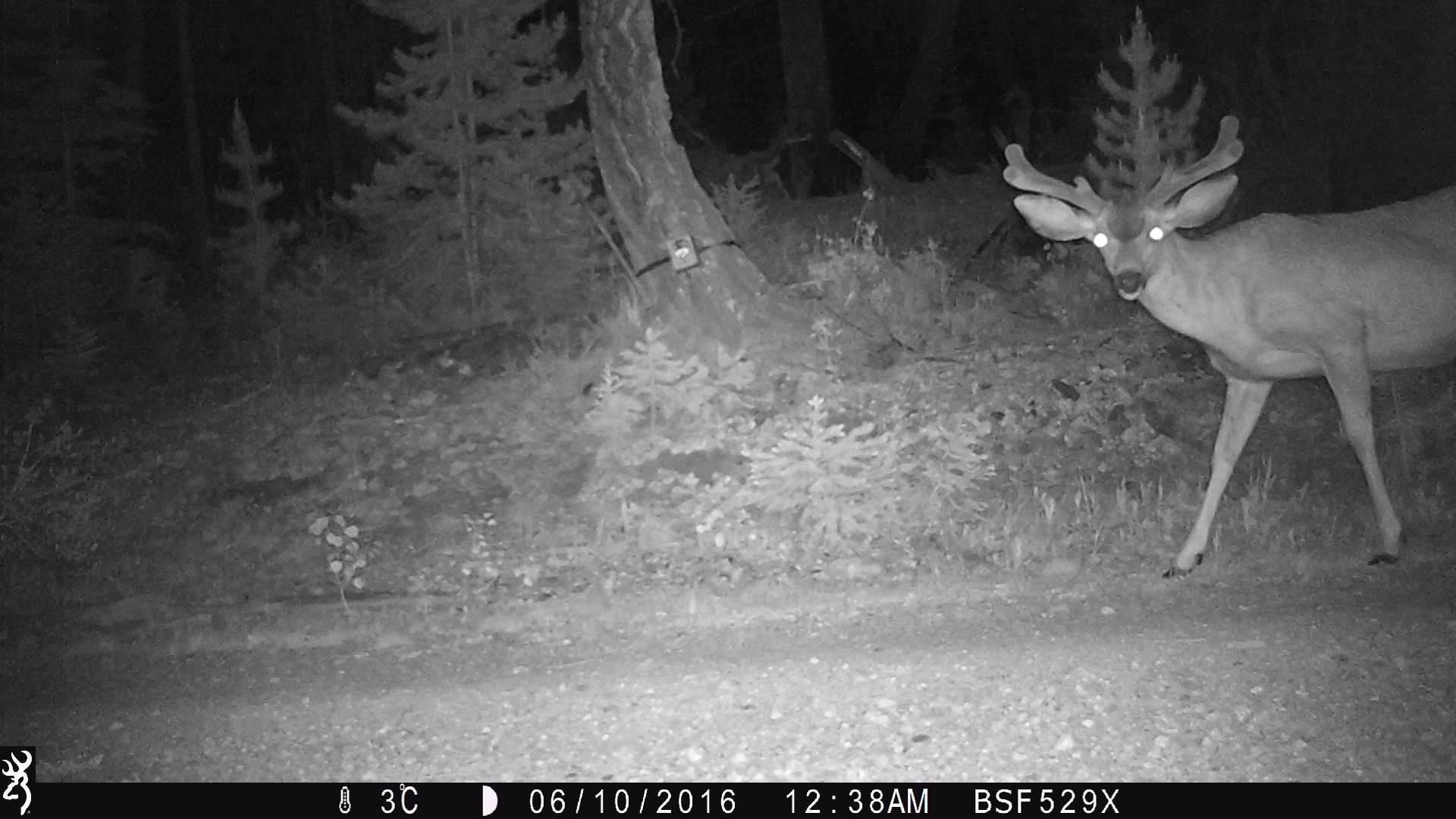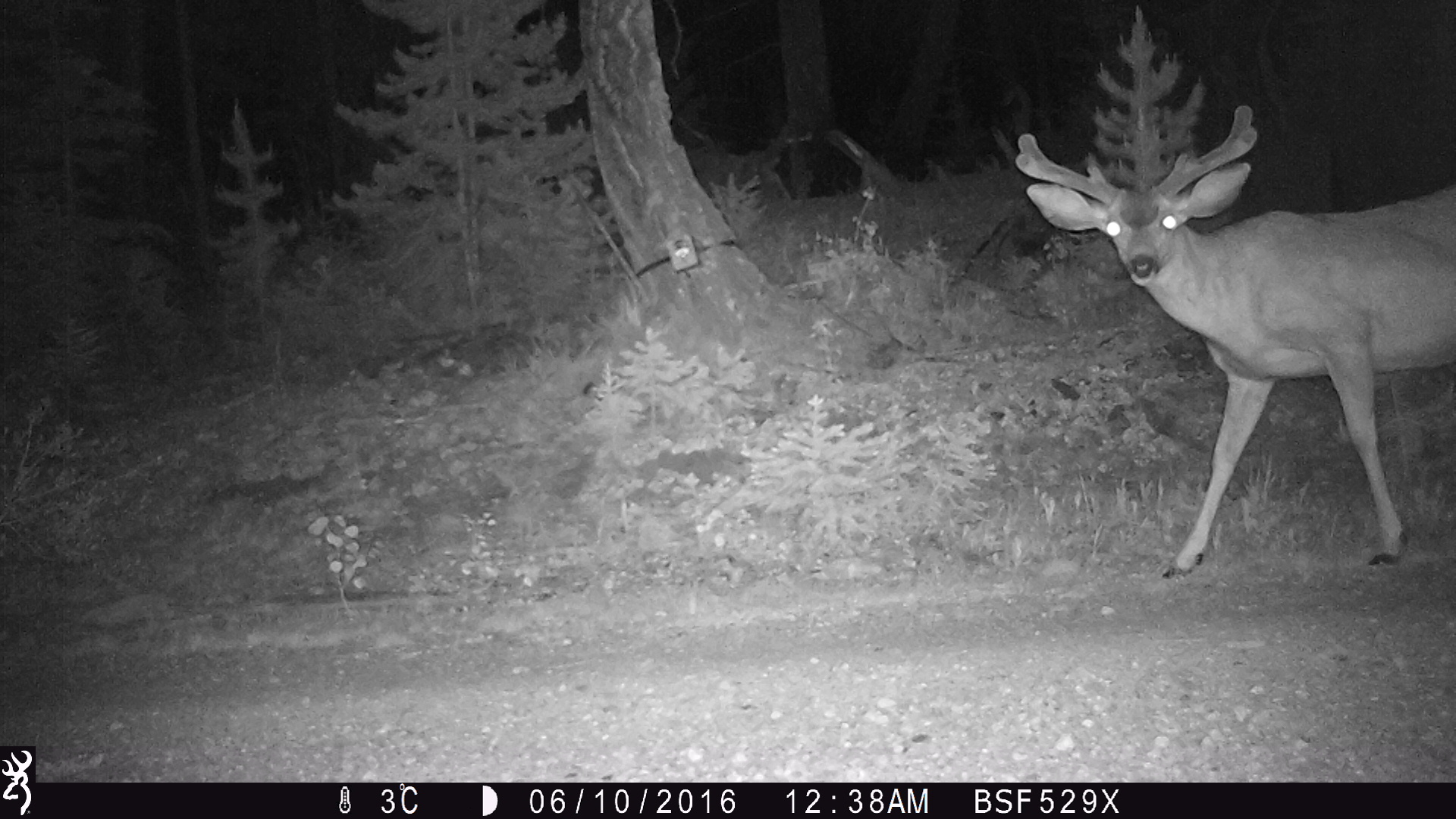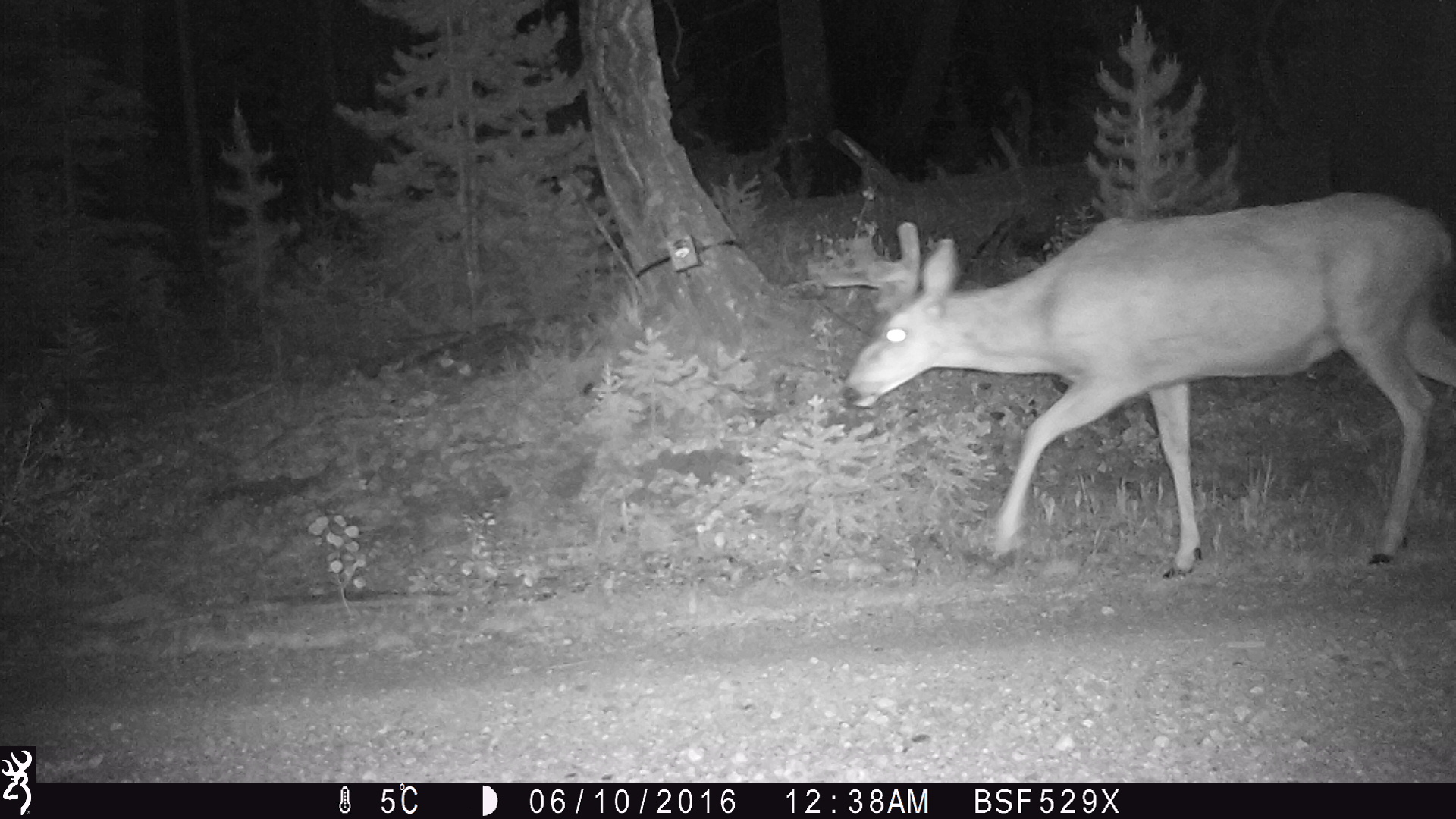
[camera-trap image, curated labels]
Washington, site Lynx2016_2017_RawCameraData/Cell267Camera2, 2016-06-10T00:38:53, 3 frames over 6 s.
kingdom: Animalia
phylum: Chordata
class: Mammalia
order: Artiodactyla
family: Cervidae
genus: Odocoileus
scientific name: Odocoileus hemionus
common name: mule deer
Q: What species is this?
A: Odocoileus hemionus (mule deer).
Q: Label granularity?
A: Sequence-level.